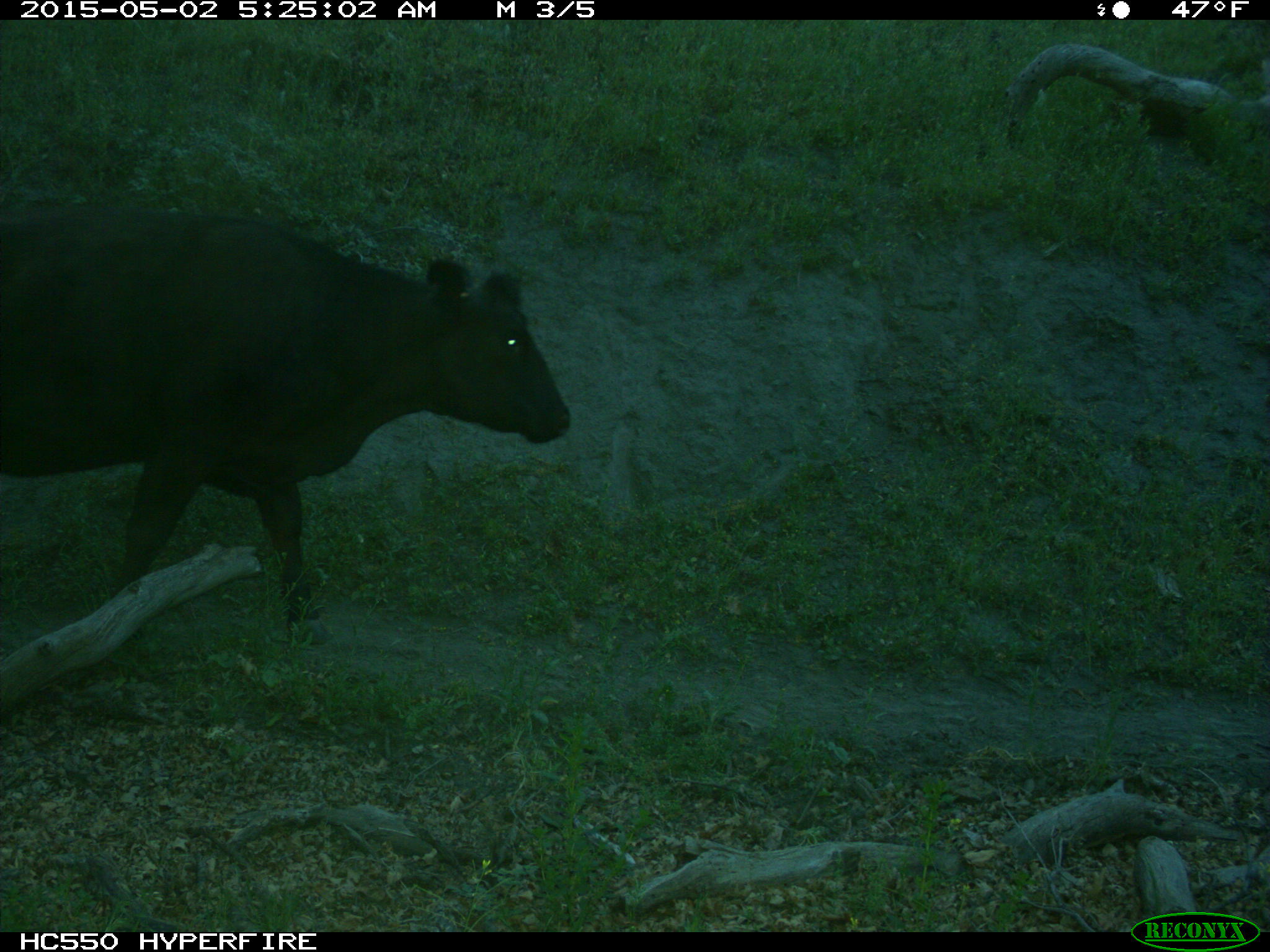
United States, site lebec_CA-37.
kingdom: Animalia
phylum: Chordata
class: Mammalia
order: Artiodactyla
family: Bovidae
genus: Bos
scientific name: Bos taurus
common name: domestic cow